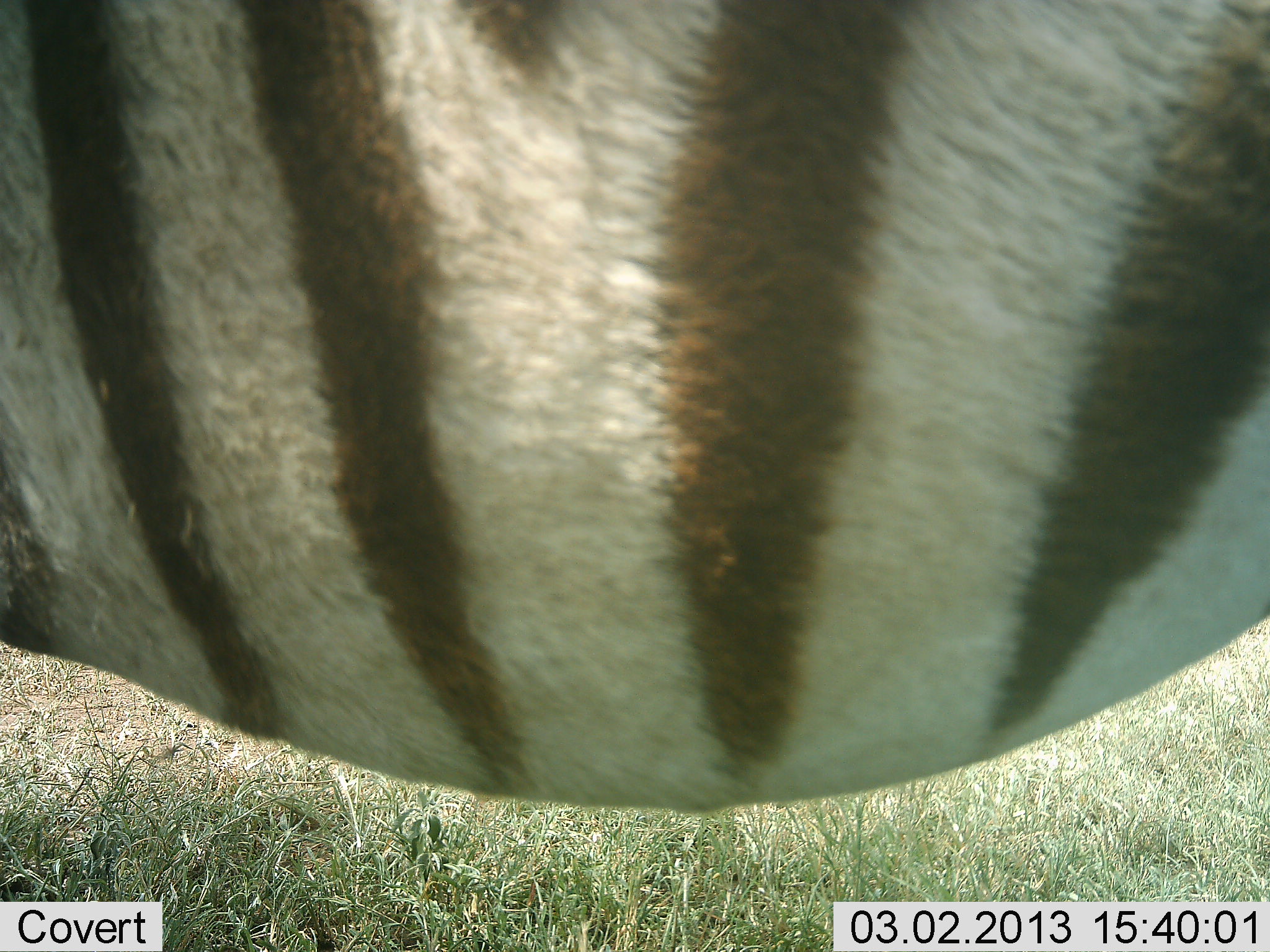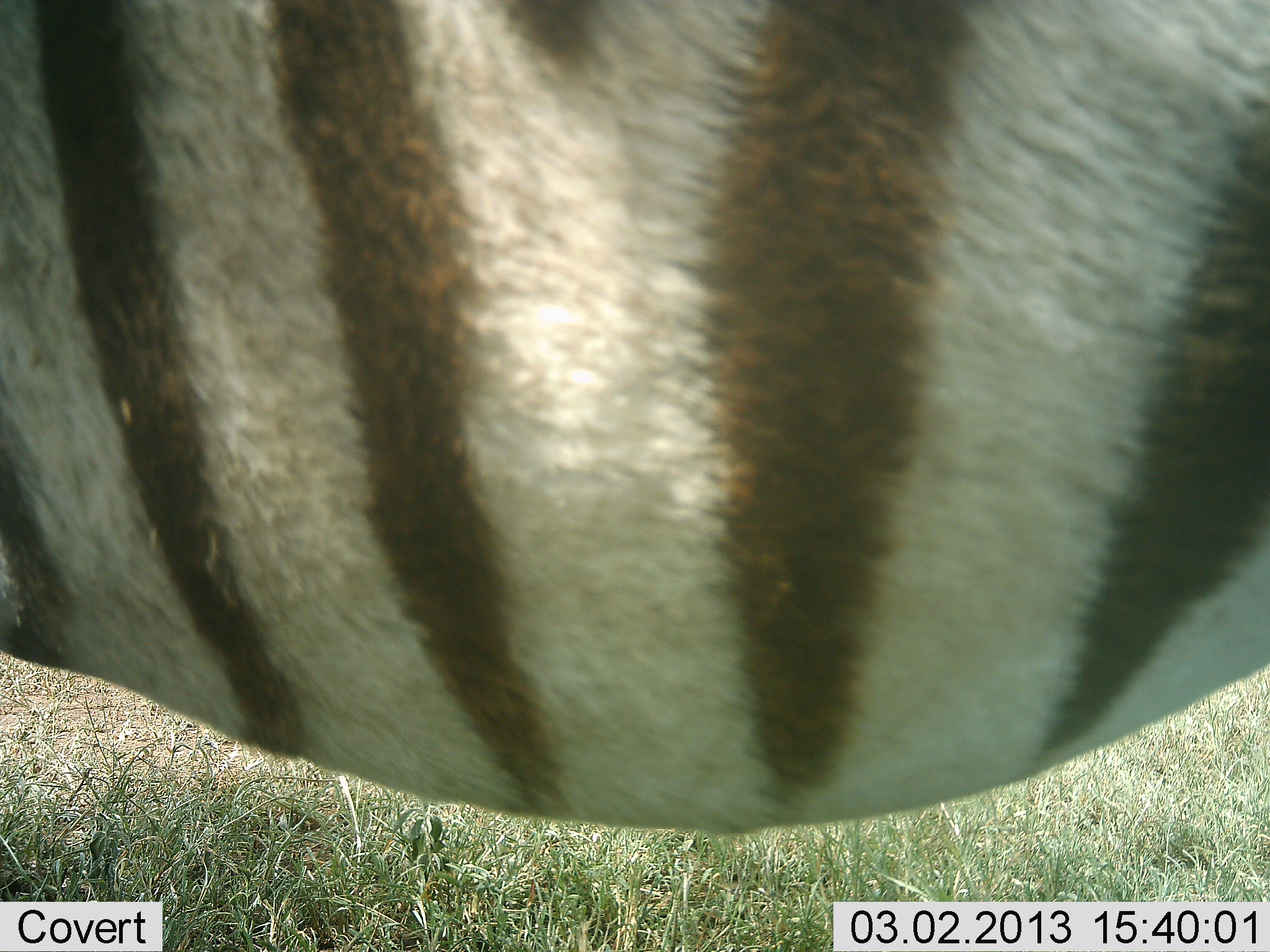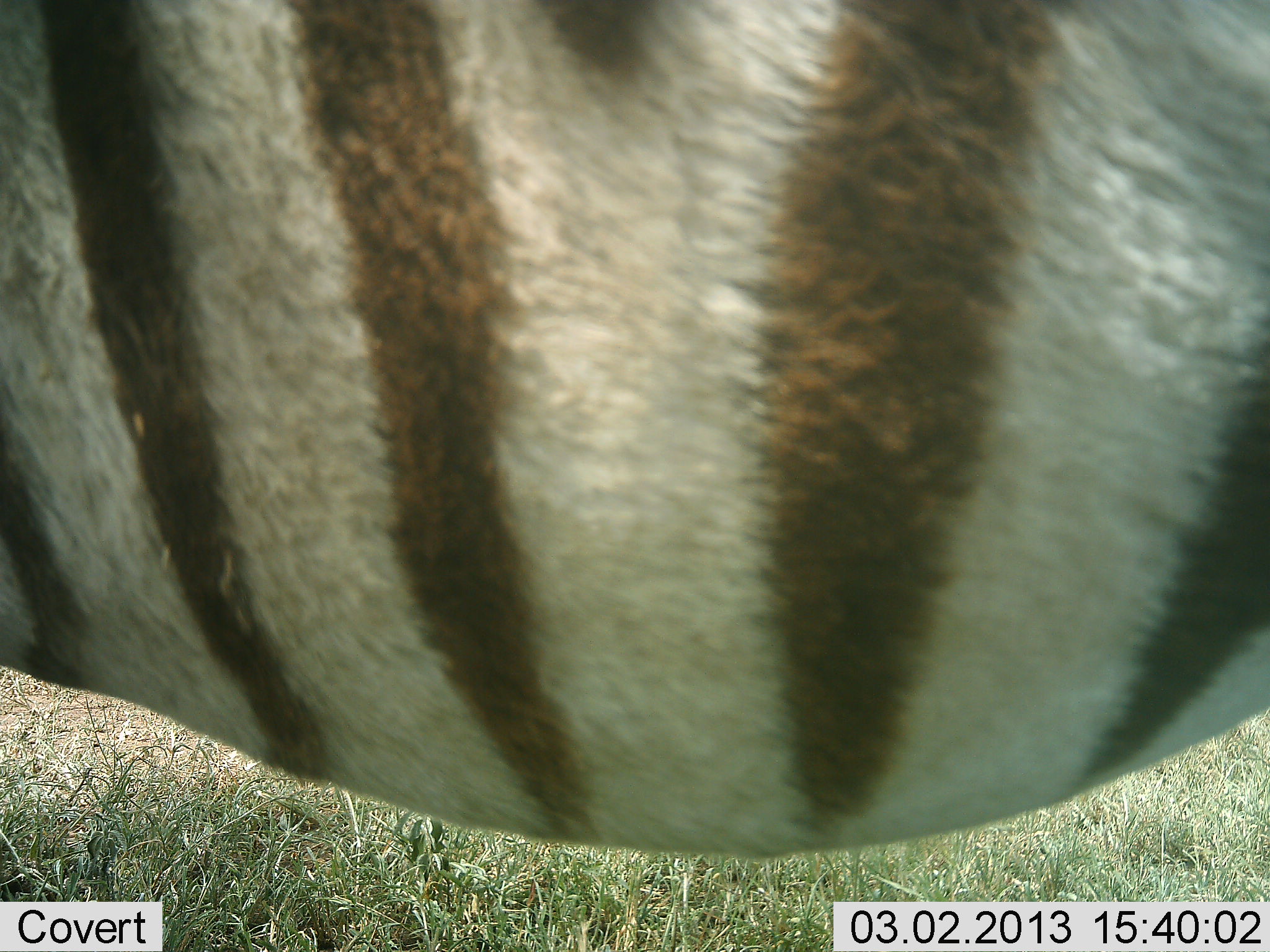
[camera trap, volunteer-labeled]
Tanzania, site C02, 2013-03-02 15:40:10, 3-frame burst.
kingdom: Animalia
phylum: Chordata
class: Mammalia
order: Perissodactyla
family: Equidae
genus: Equus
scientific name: Equus quagga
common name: plains zebra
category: zebra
Zebra (plains zebra) (Equus quagga), count 1. Behavior (volunteer vote fractions): standing 100%, resting 3%, moving 0%, interacting 3%. Young present (vote fraction): 0%. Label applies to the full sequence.